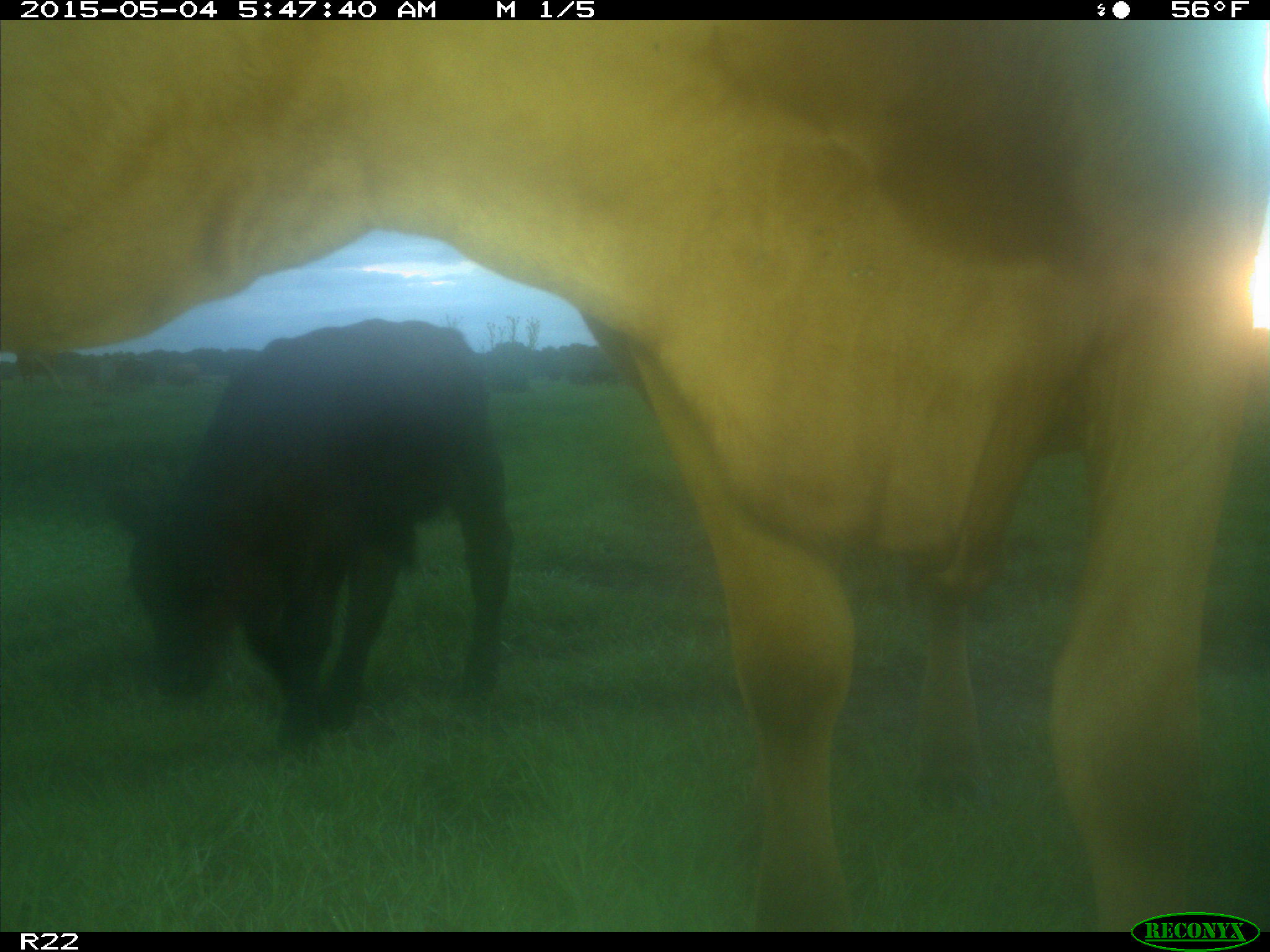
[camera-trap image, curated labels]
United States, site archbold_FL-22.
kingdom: Animalia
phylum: Chordata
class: Mammalia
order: Artiodactyla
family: Bovidae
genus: Bos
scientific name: Bos taurus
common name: domestic cow